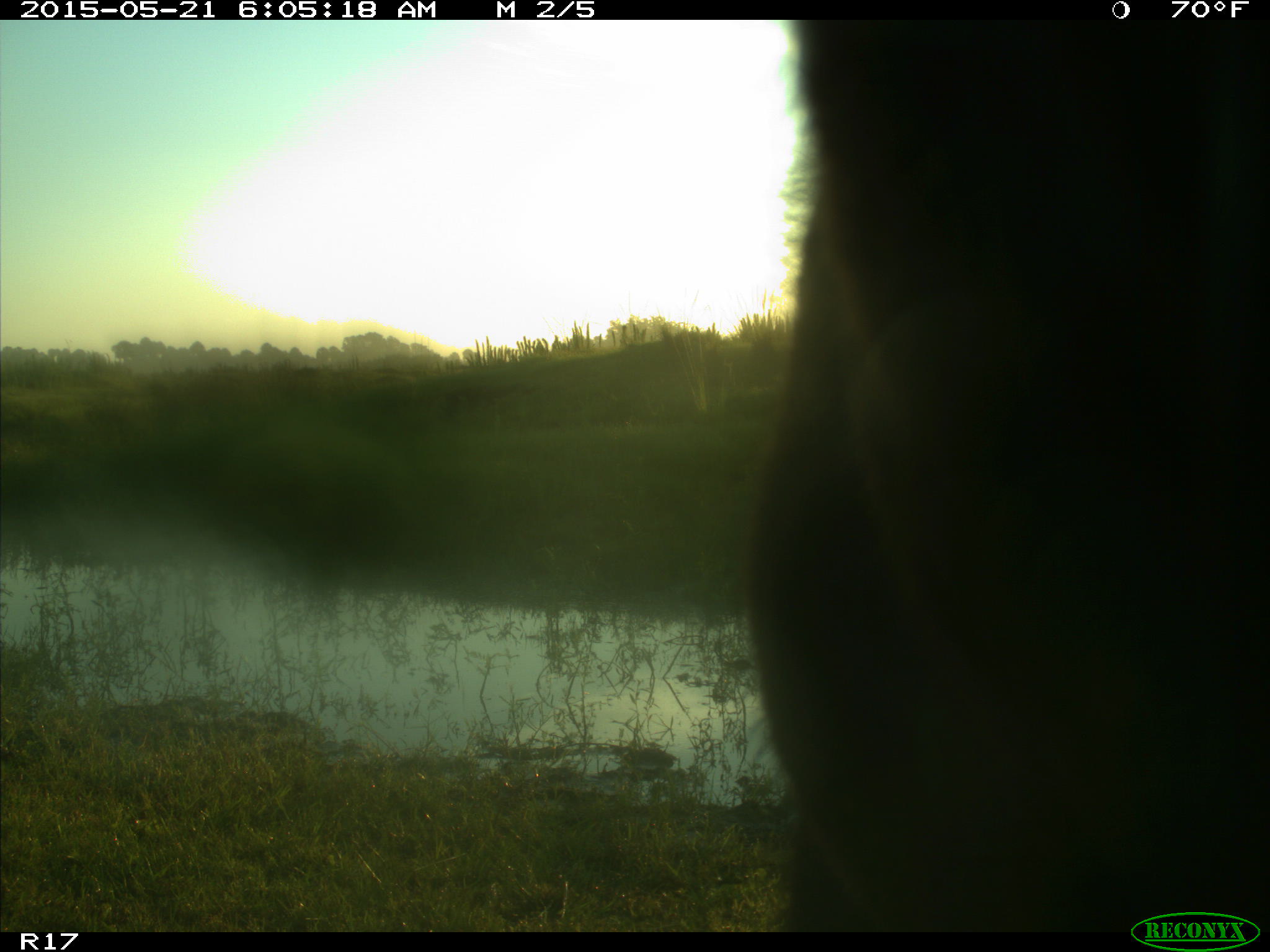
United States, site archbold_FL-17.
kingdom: Animalia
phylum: Chordata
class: Mammalia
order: Artiodactyla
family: Bovidae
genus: Bos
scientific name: Bos taurus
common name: domestic cow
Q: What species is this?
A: Bos taurus (domestic cow).